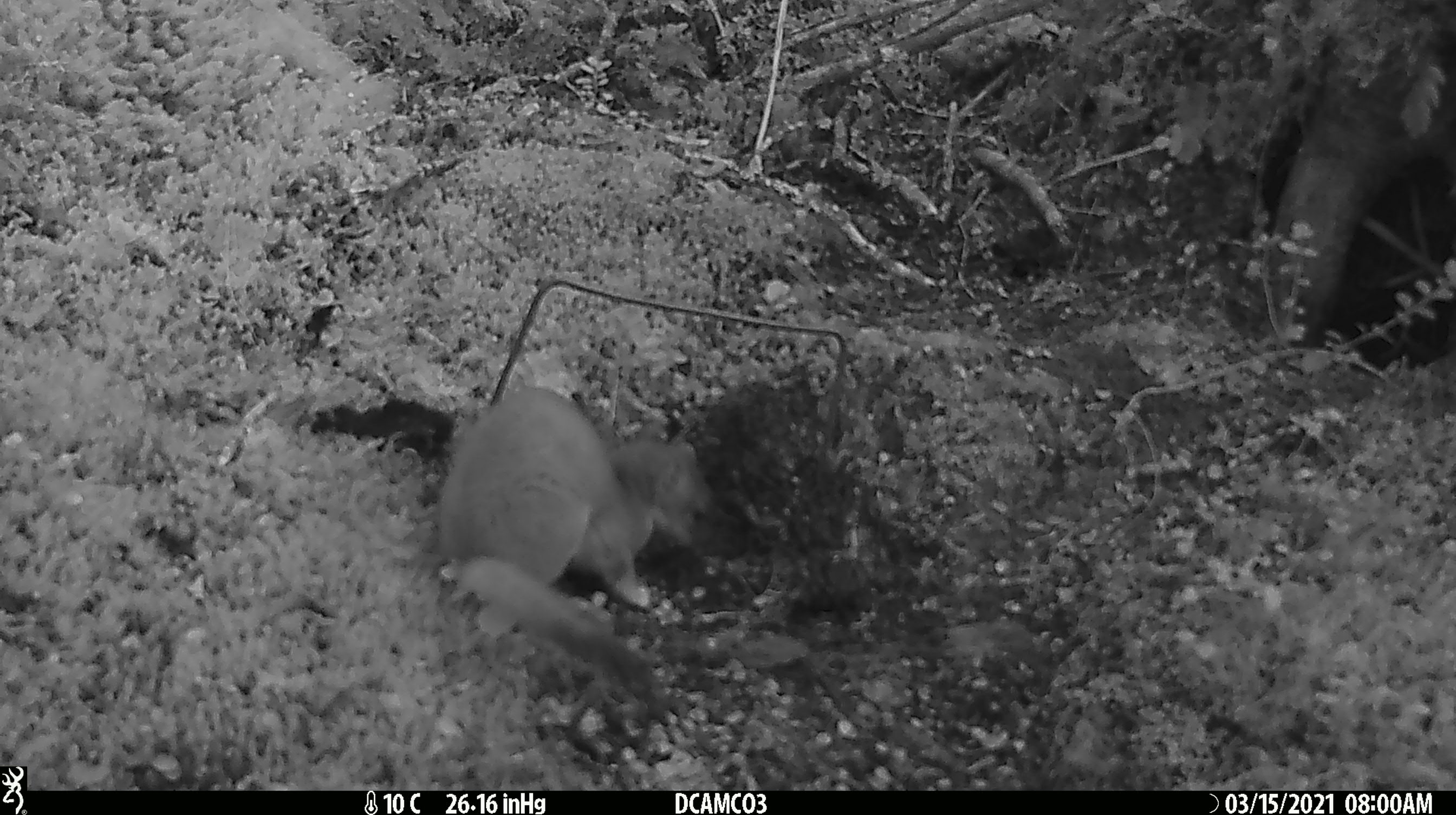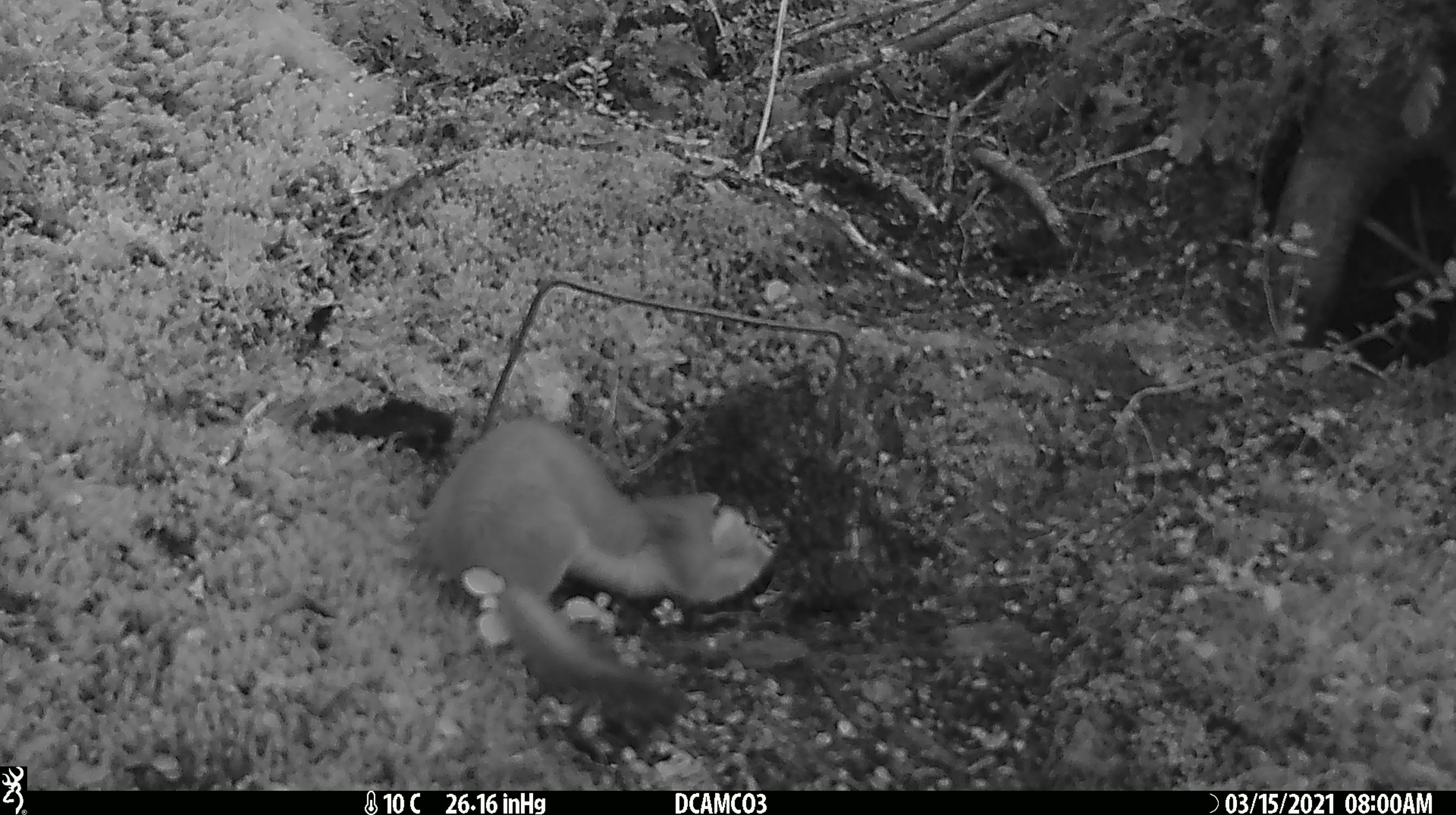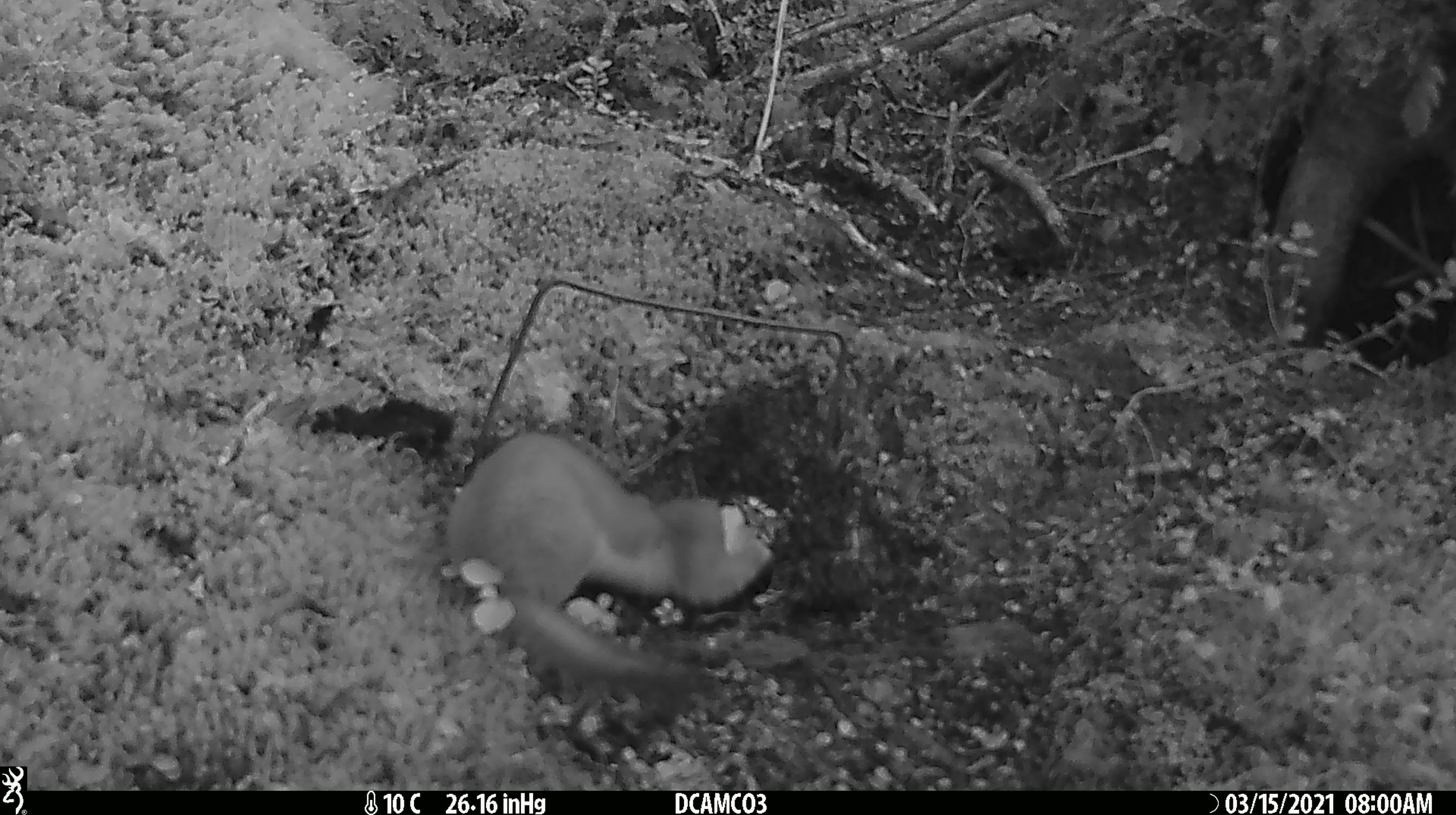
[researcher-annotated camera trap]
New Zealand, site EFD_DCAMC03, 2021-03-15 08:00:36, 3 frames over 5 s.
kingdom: Animalia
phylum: Chordata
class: Mammalia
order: Carnivora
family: Mustelidae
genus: Mustela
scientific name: Mustela erminea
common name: stoat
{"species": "stoat (Mustela erminea)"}